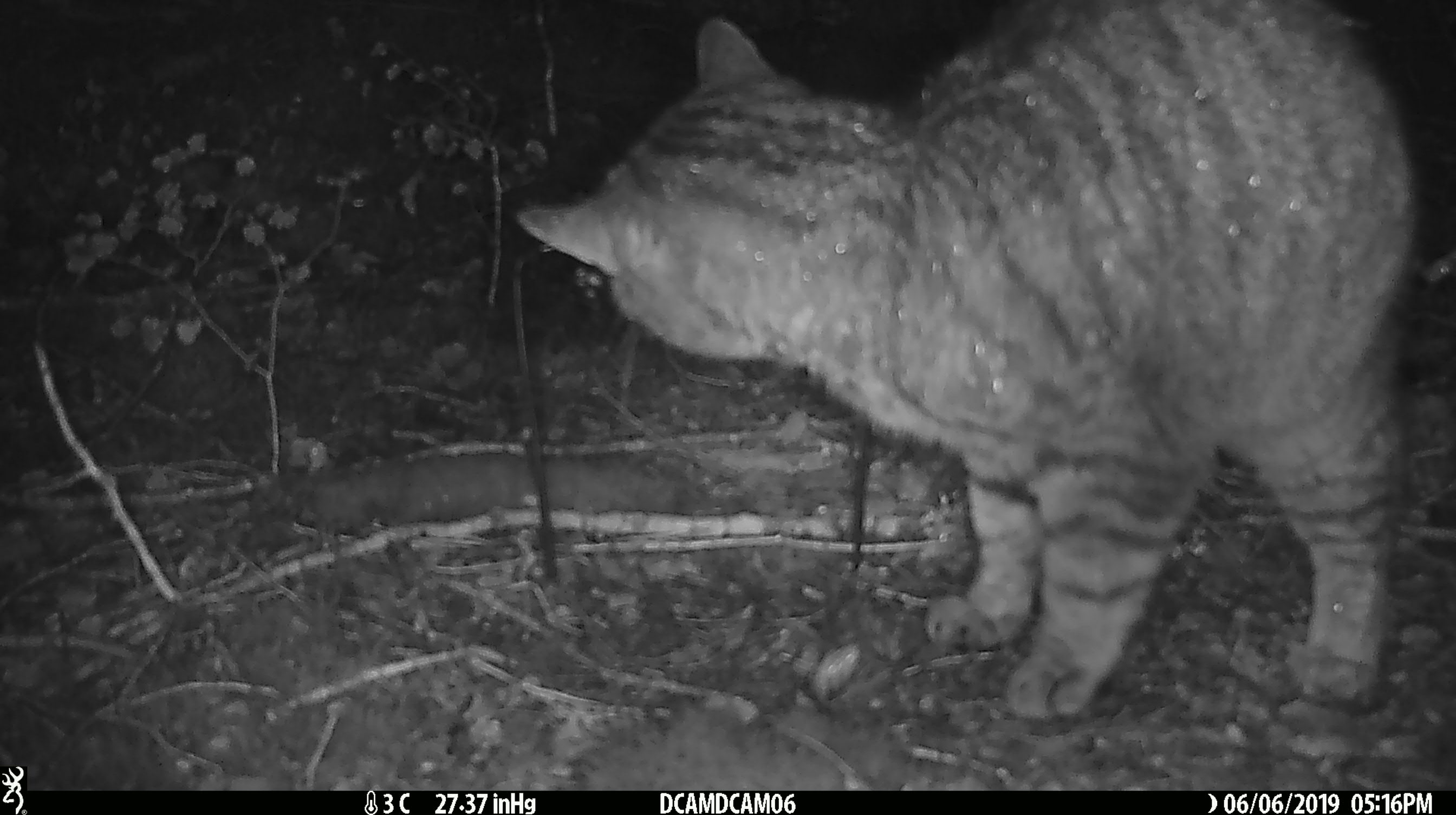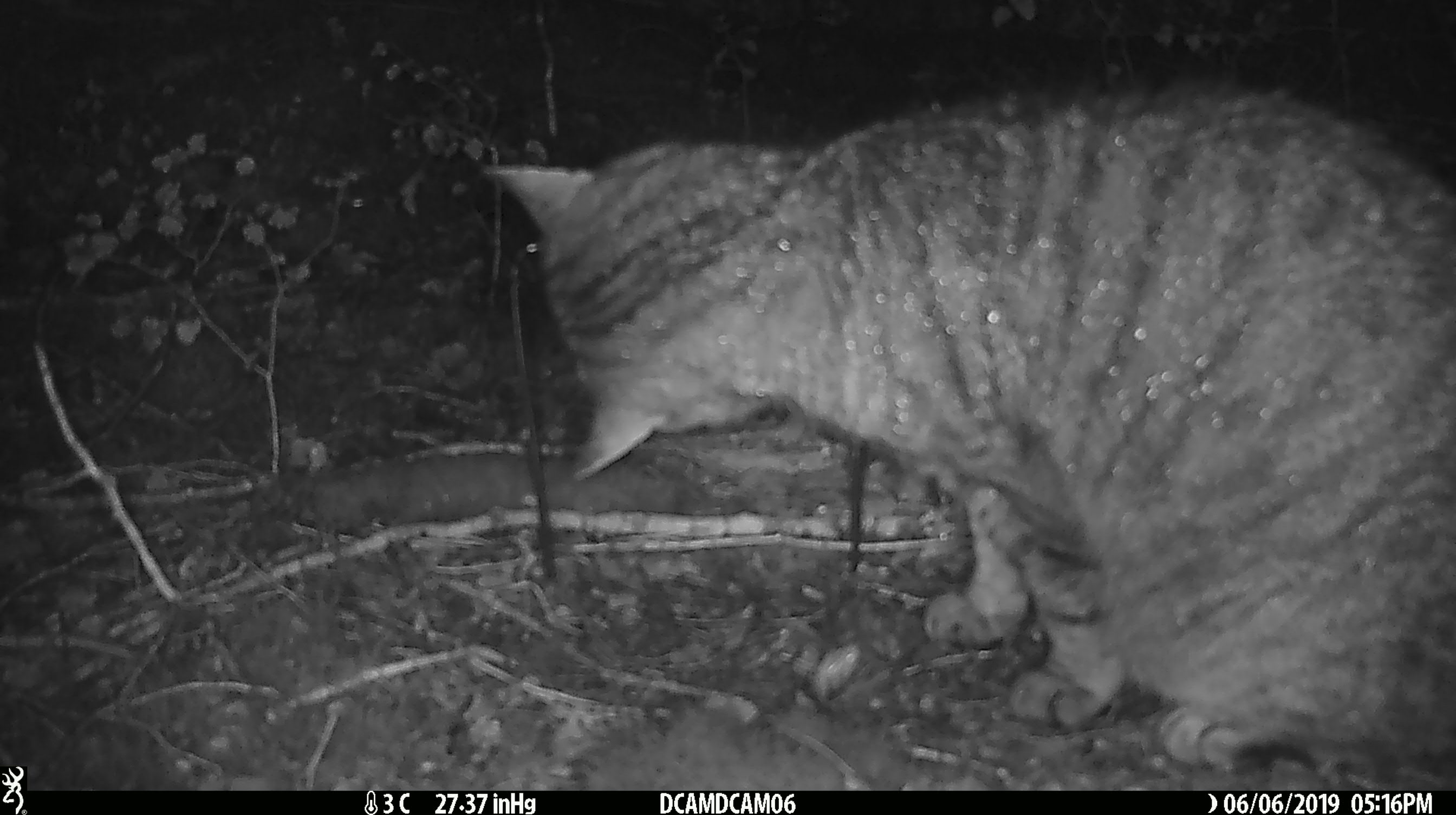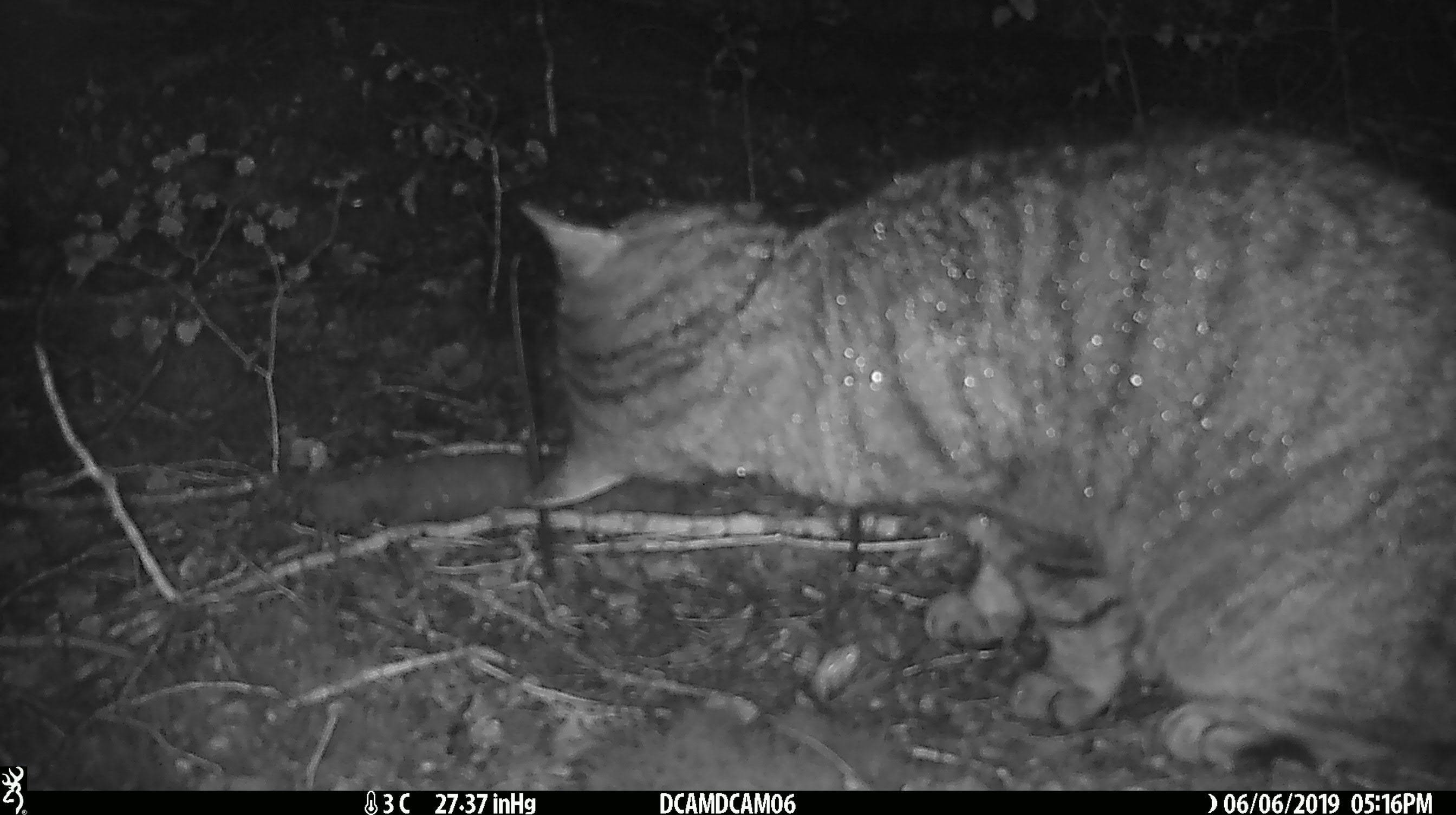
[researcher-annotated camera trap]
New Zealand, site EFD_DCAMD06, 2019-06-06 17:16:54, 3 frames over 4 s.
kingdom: Animalia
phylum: Chordata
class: Mammalia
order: Carnivora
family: Felidae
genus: Felis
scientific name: Felis catus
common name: domestic cat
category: cat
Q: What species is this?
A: Cat (domestic cat) (Felis catus).